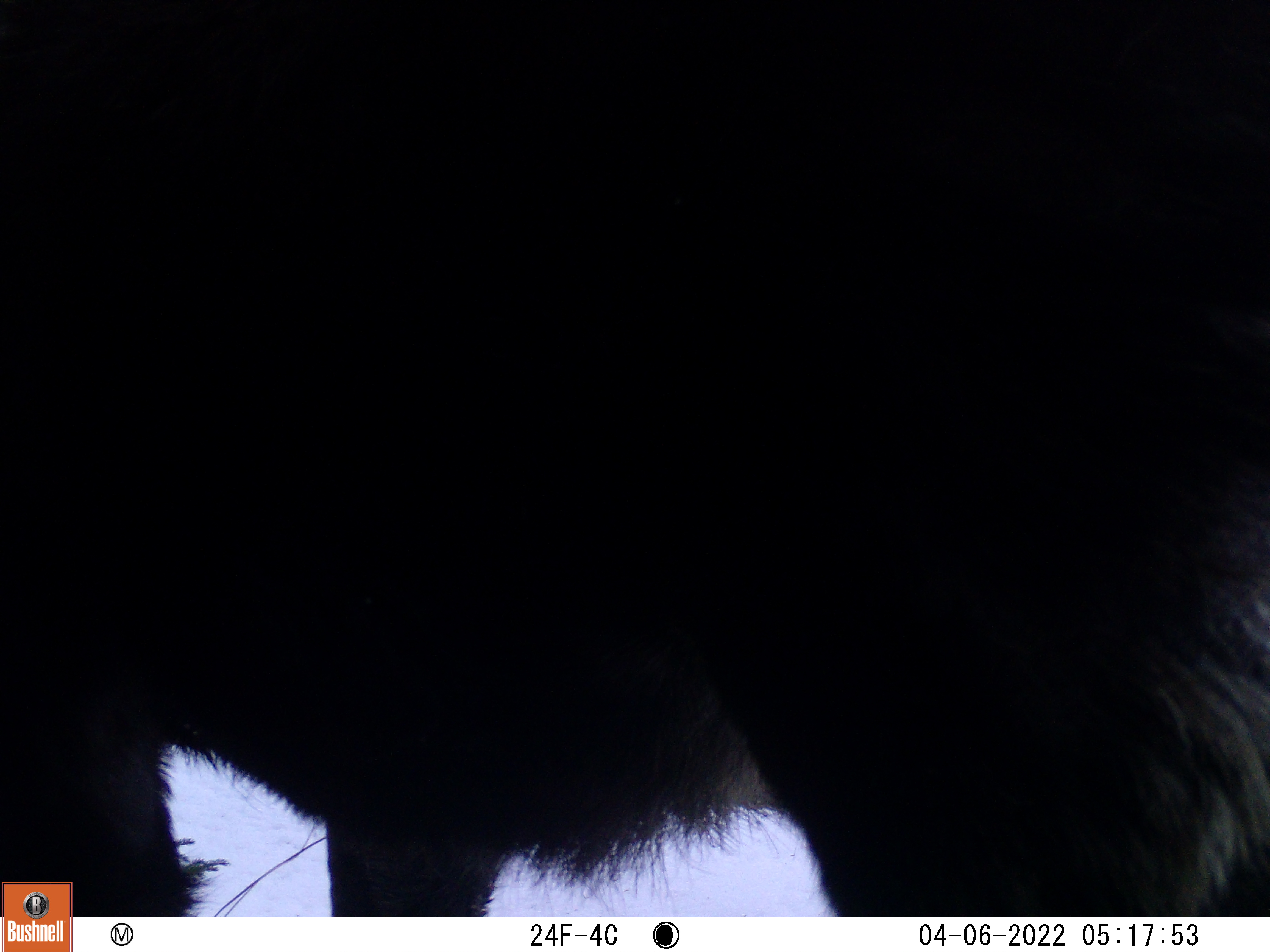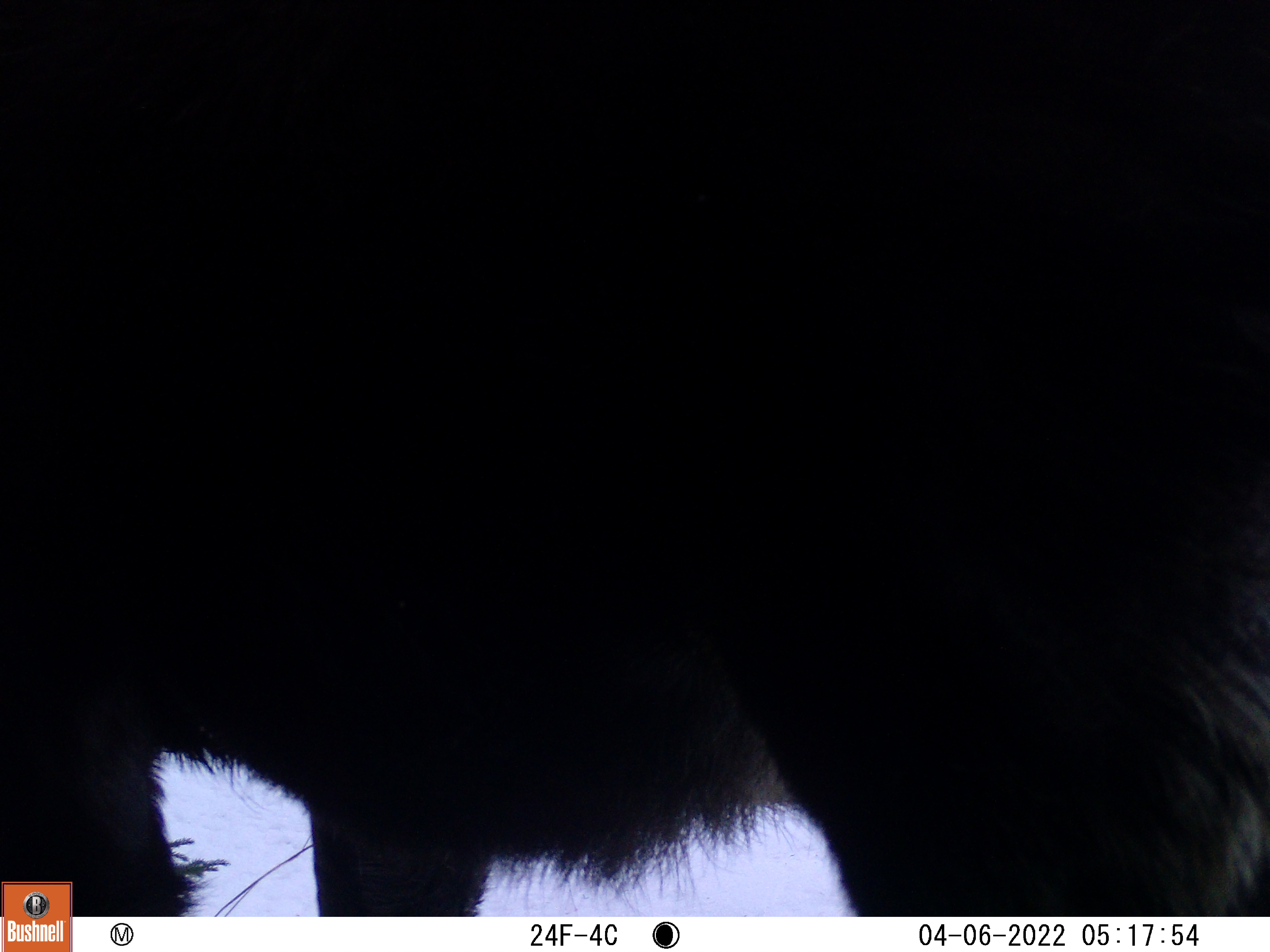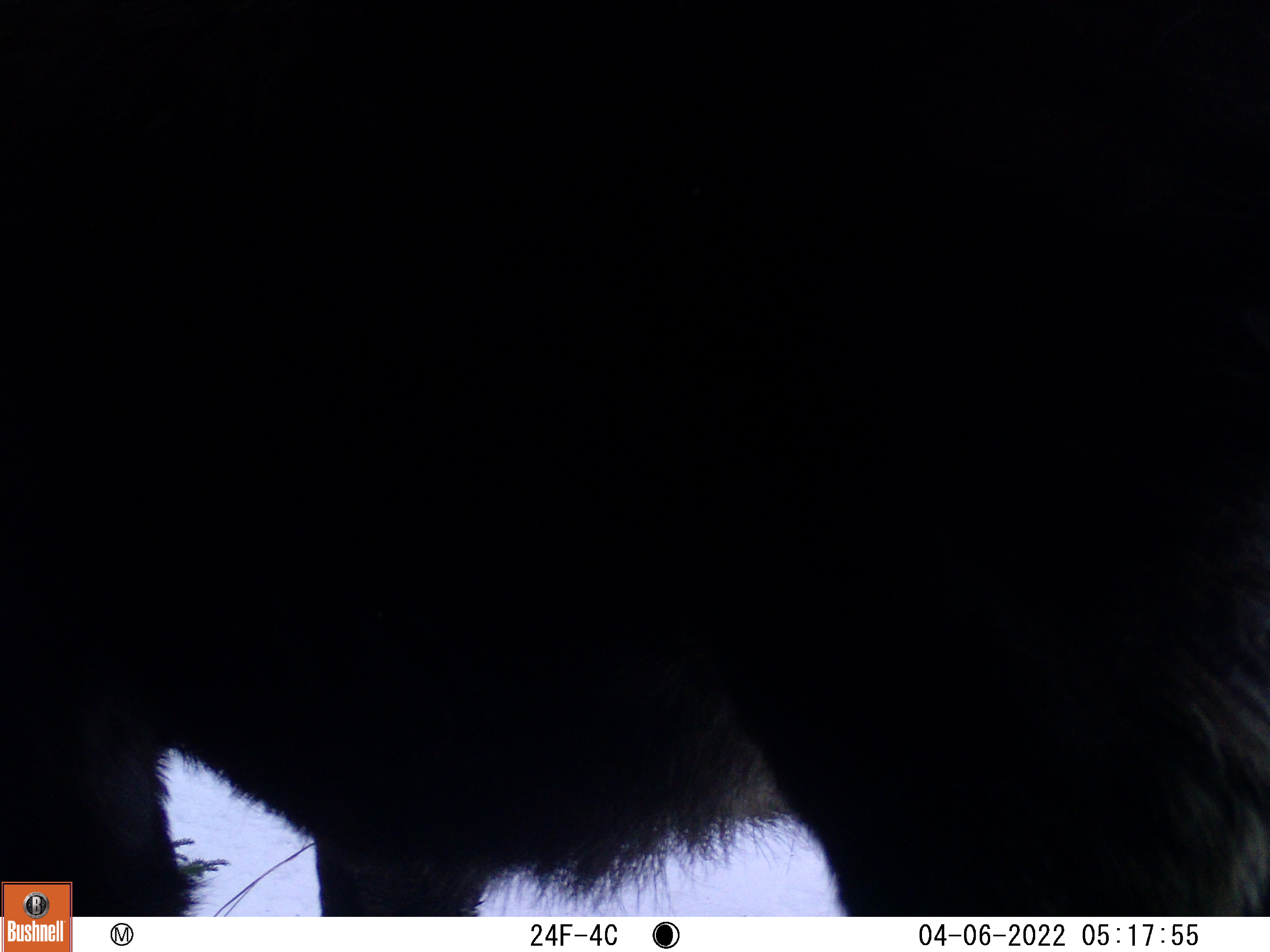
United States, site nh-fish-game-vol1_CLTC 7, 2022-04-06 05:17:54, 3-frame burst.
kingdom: Animalia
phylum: Chordata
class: Mammalia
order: Artiodactyla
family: Cervidae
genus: Alces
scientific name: Alces alces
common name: moose